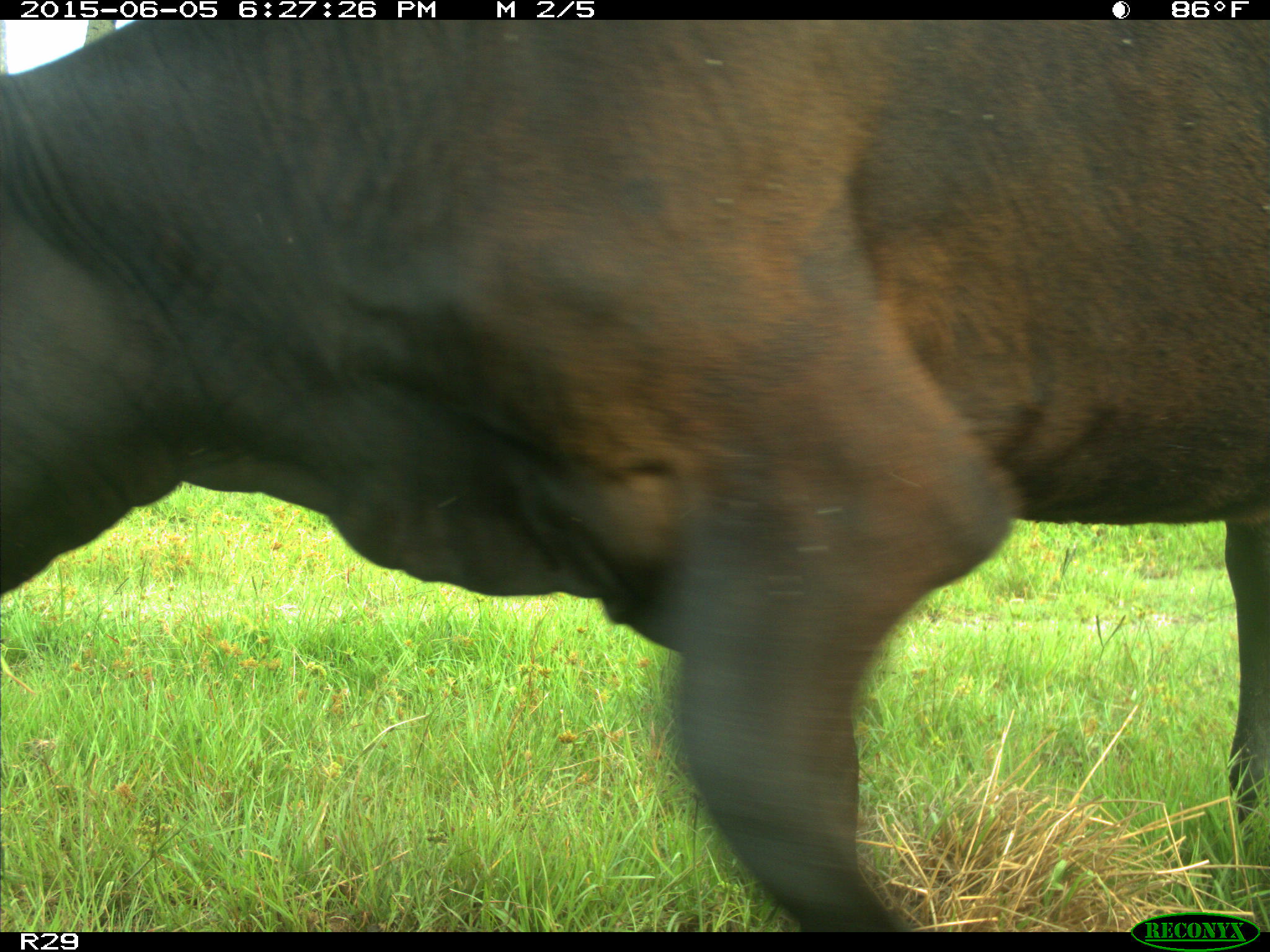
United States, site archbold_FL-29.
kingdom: Animalia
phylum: Chordata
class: Mammalia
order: Artiodactyla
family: Bovidae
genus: Bos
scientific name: Bos taurus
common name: domestic cow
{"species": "Bos taurus (domestic cow)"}